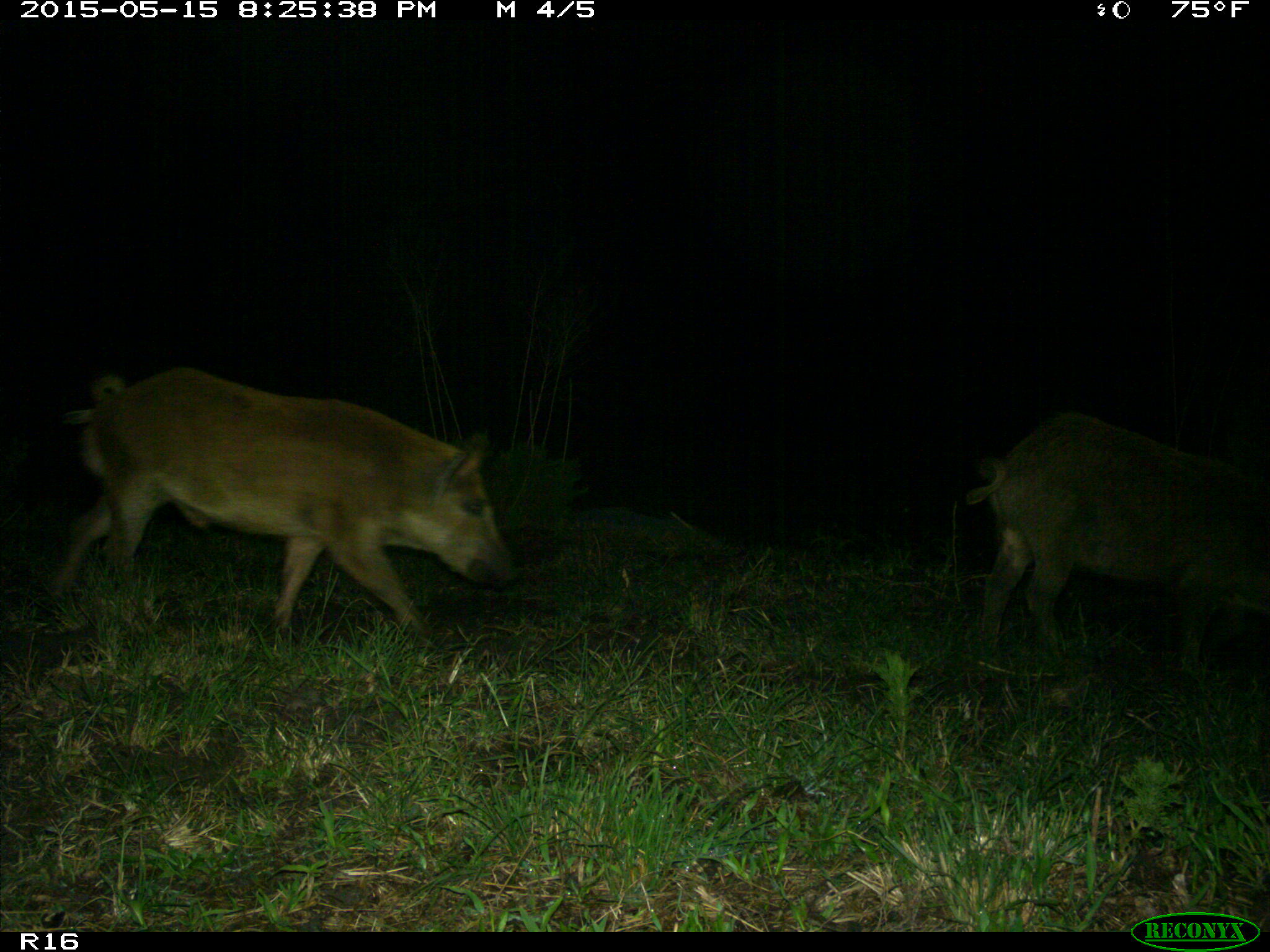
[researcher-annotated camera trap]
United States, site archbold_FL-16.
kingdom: Animalia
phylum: Chordata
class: Mammalia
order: Artiodactyla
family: Suidae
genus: Sus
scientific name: Sus scrofa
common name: wild boar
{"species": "Sus scrofa (wild boar)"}